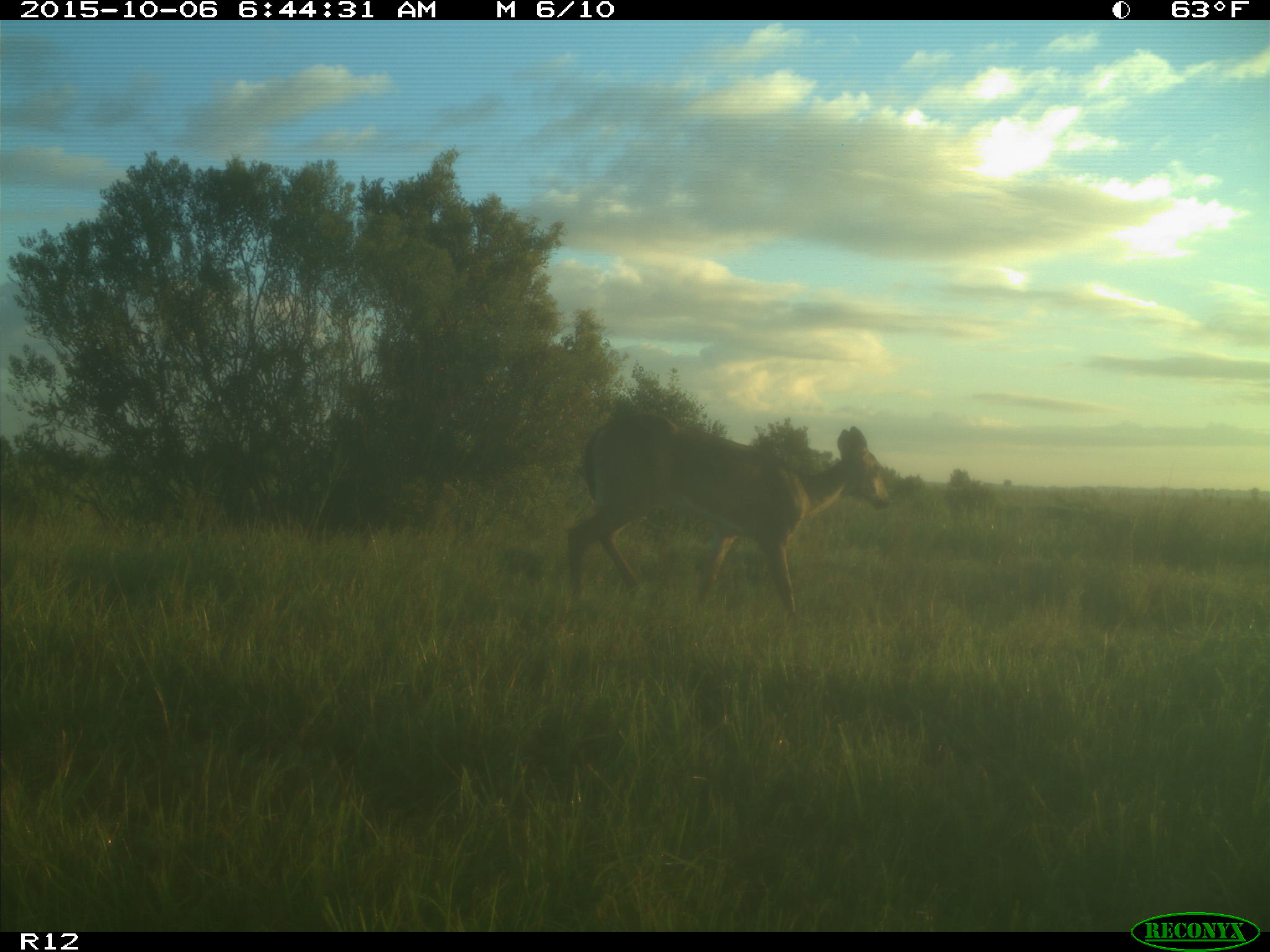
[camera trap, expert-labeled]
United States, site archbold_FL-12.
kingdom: Animalia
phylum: Chordata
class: Mammalia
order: Artiodactyla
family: Cervidae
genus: Odocoileus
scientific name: Odocoileus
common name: deer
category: unidentified deer